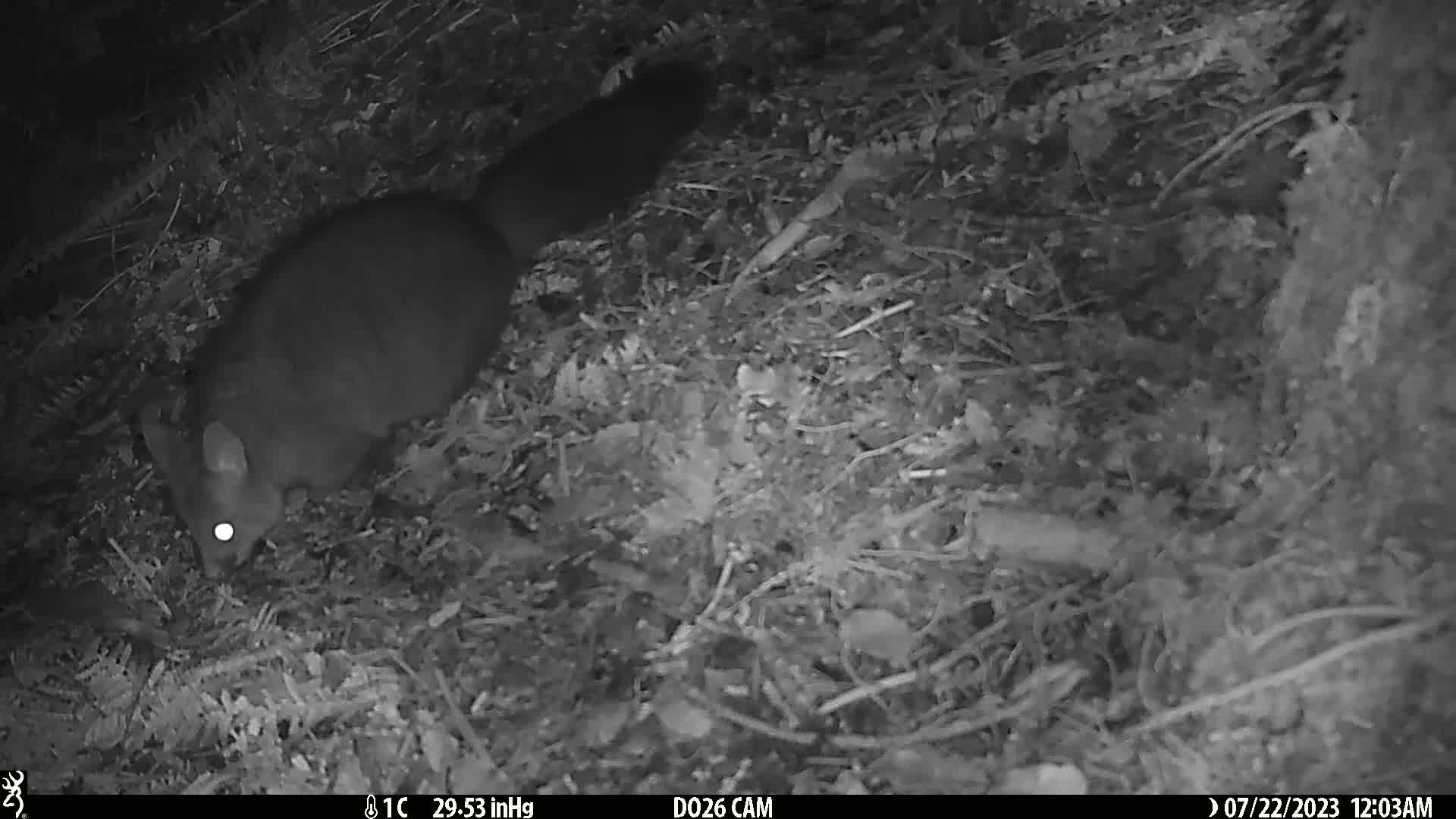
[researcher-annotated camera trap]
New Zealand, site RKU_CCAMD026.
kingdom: Animalia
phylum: Chordata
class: Mammalia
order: Diprotodontia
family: Phalangeridae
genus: Trichosurus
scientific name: Trichosurus vulpecula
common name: common brushtail possum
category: possum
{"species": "possum (common brushtail possum) (Trichosurus vulpecula)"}